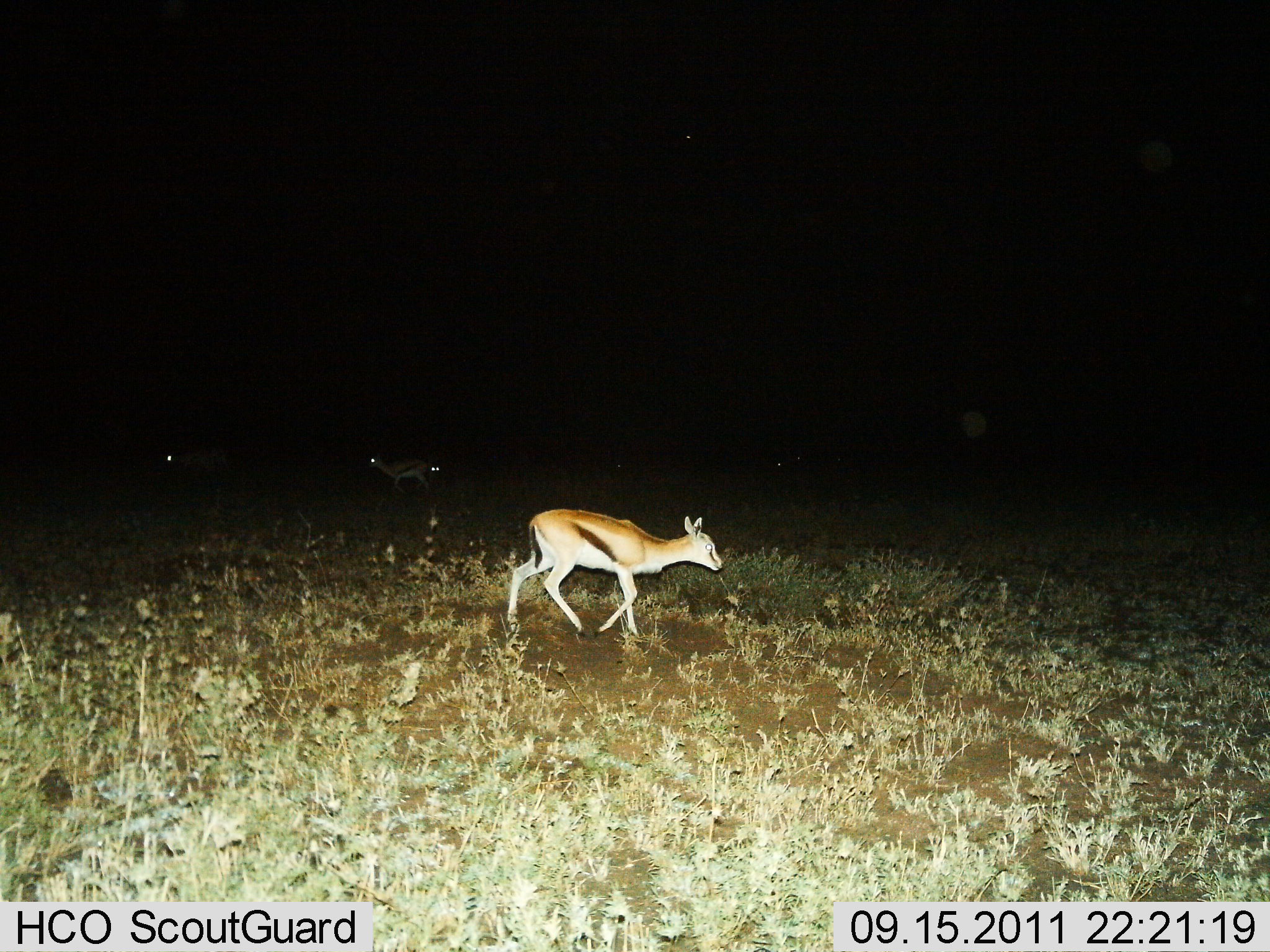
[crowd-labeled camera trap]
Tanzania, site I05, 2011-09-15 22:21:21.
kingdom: Animalia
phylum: Chordata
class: Mammalia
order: Artiodactyla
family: Bovidae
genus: Eudorcas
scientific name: Eudorcas thomsonii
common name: thomson's gazelle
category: gazellethomsons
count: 1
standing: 18%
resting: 0%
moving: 82%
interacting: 0%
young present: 0%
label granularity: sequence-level